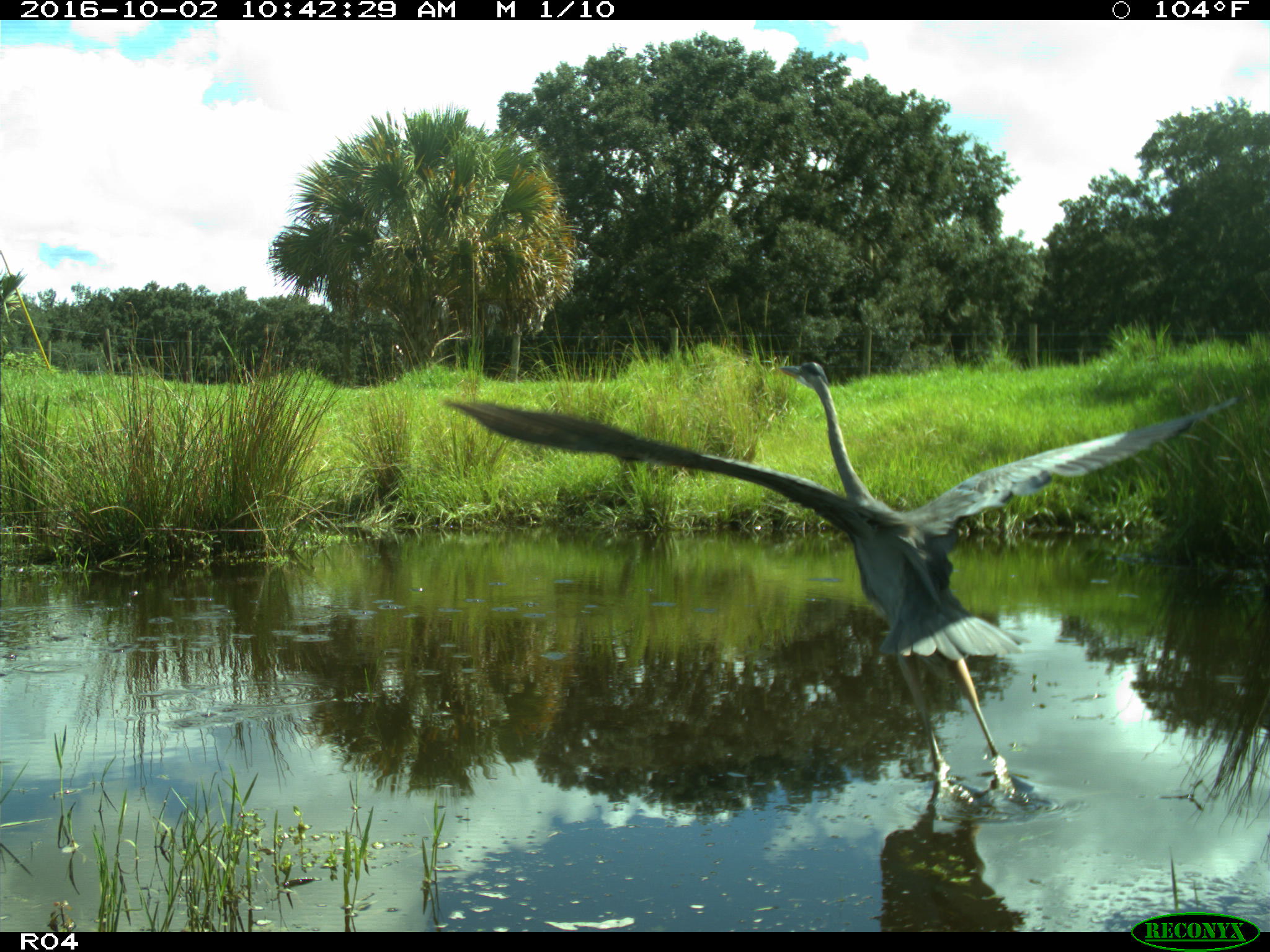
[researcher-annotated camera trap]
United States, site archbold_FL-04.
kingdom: Animalia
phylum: Chordata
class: Aves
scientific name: Aves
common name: birds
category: unidentified bird